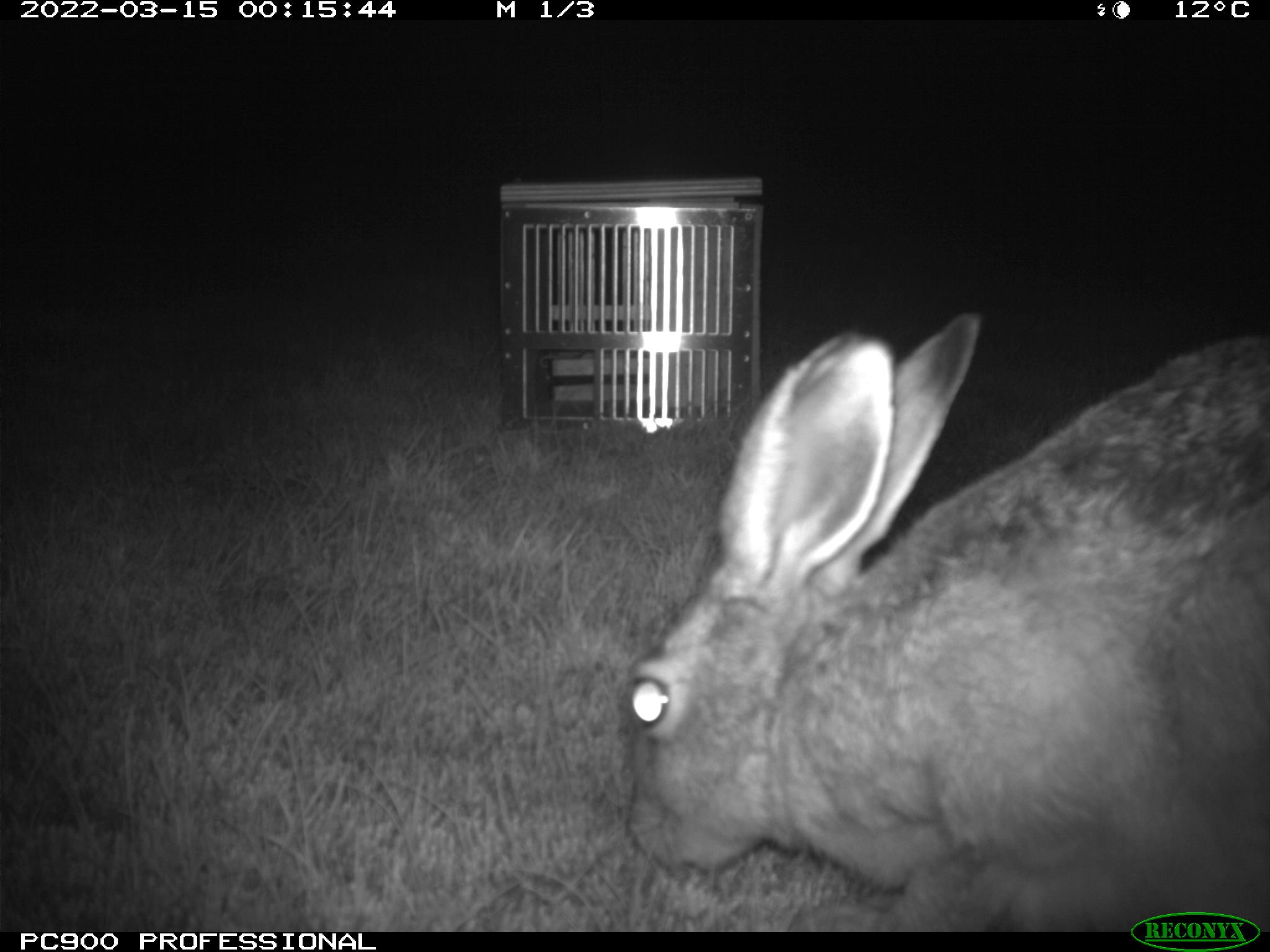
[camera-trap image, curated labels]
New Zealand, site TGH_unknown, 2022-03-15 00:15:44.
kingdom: Animalia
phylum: Chordata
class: Mammalia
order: Lagomorpha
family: Leporidae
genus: Lepus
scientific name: Lepus europaeus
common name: brown hare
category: hare